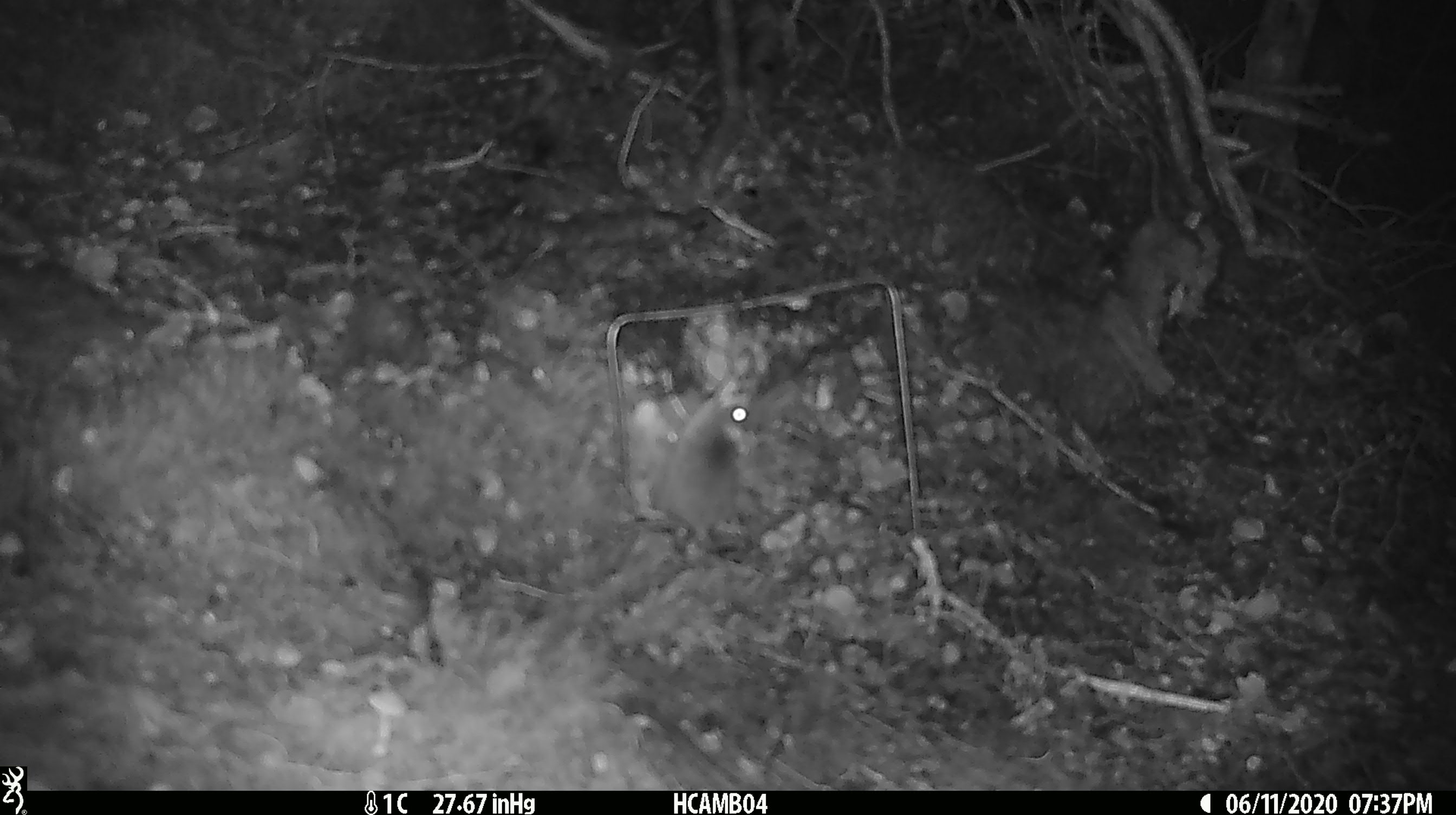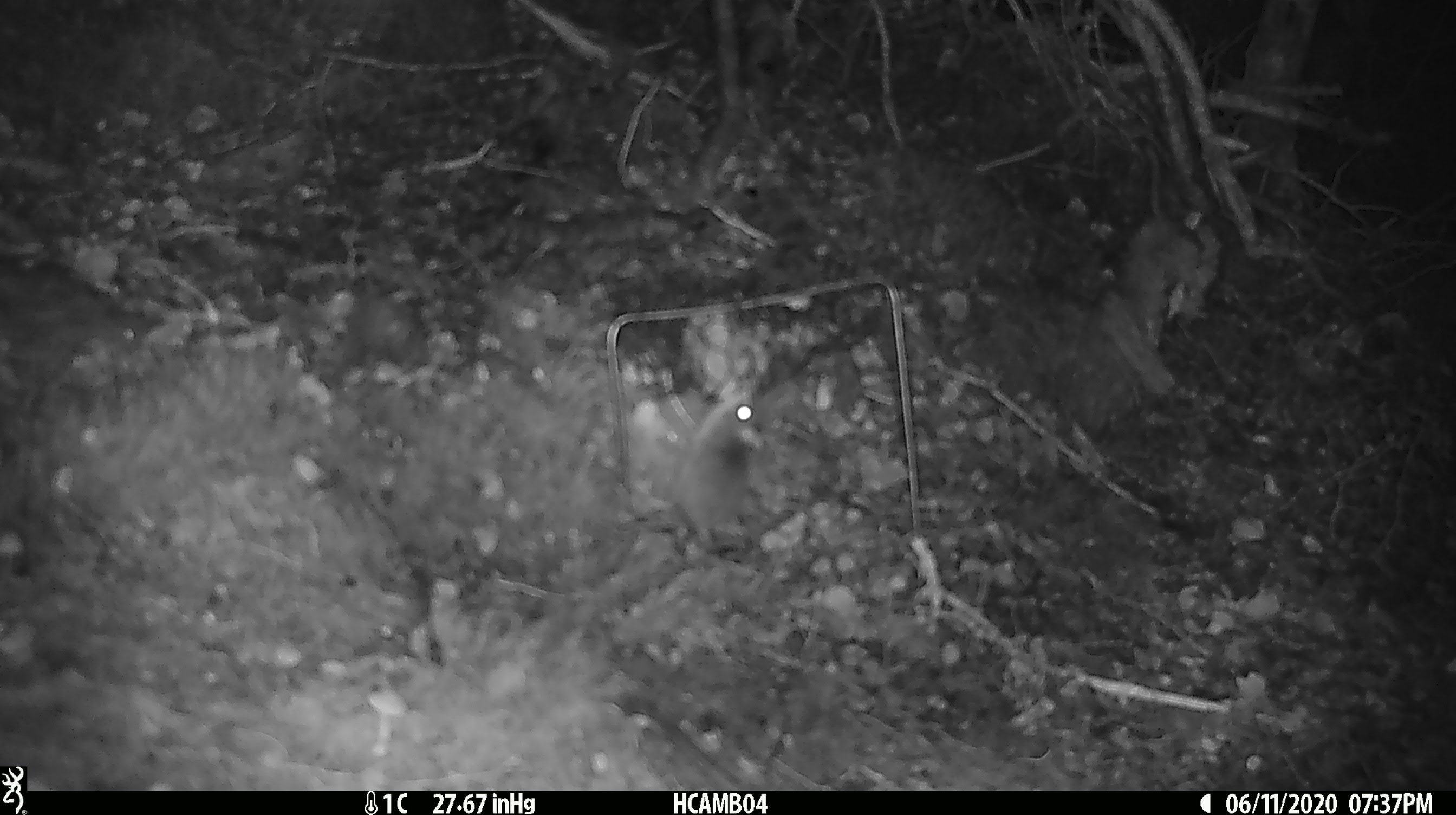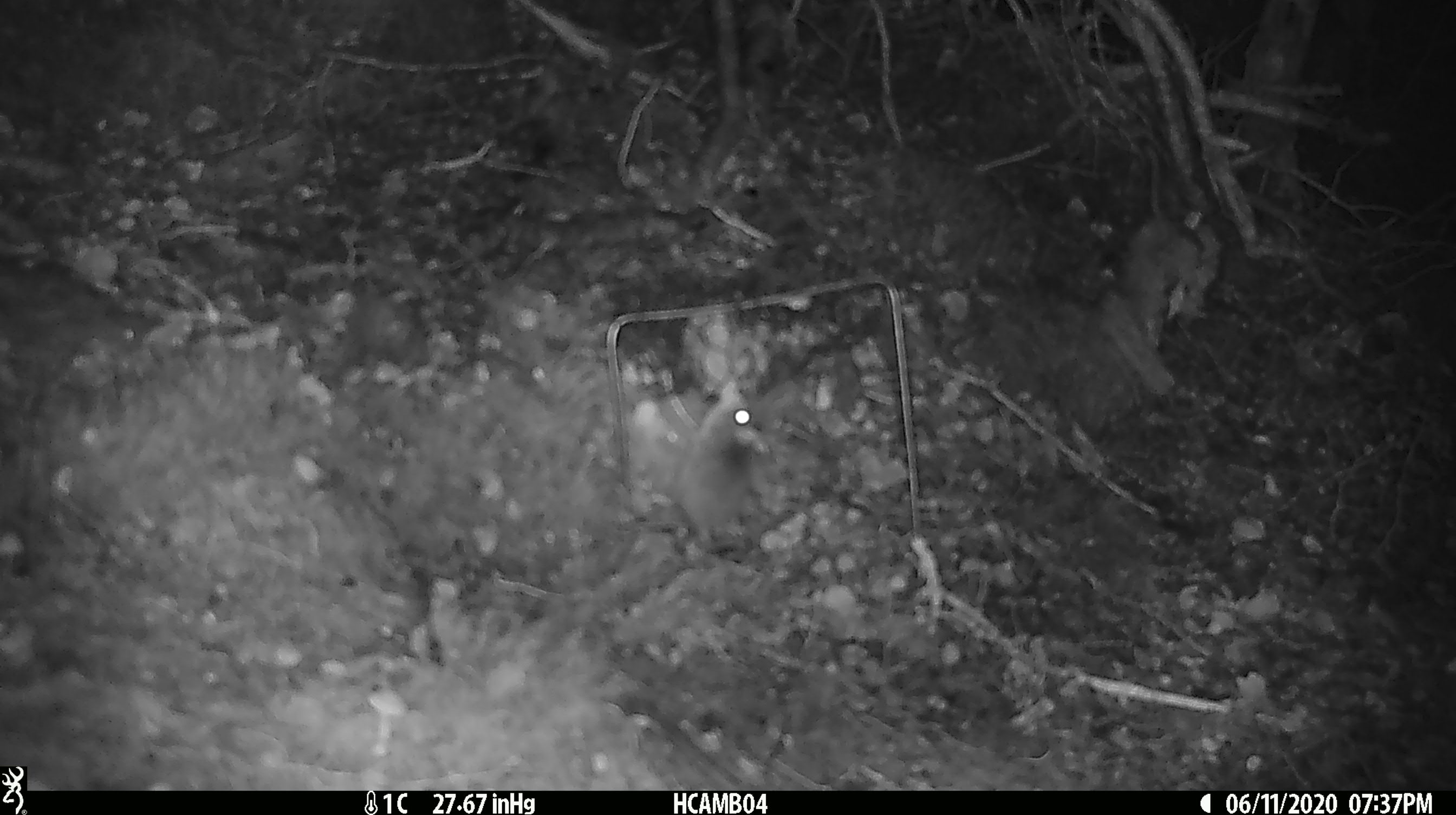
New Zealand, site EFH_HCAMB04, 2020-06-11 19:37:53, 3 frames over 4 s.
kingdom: Animalia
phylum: Chordata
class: Mammalia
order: Rodentia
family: Muridae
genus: Mus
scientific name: Mus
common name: mouse